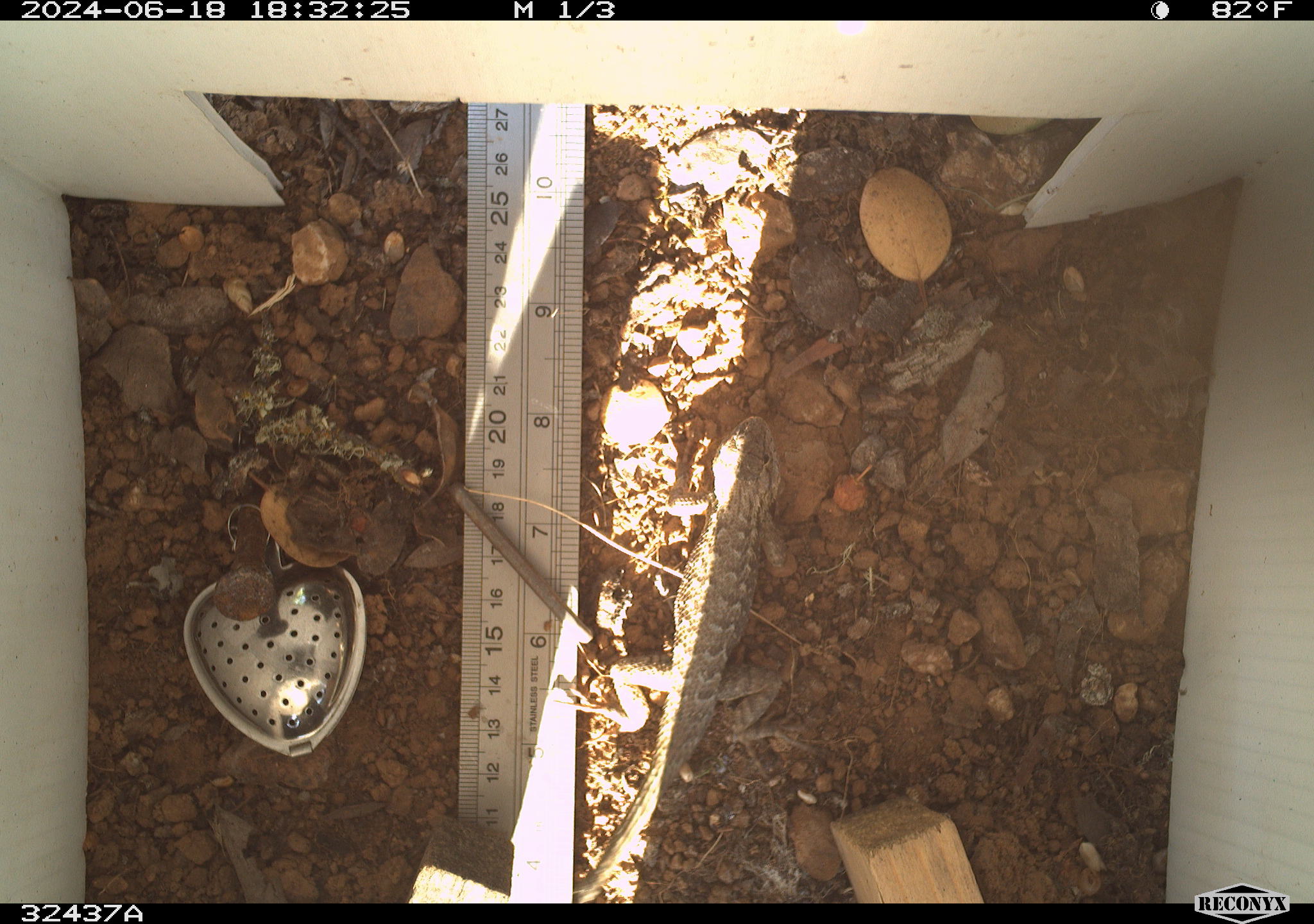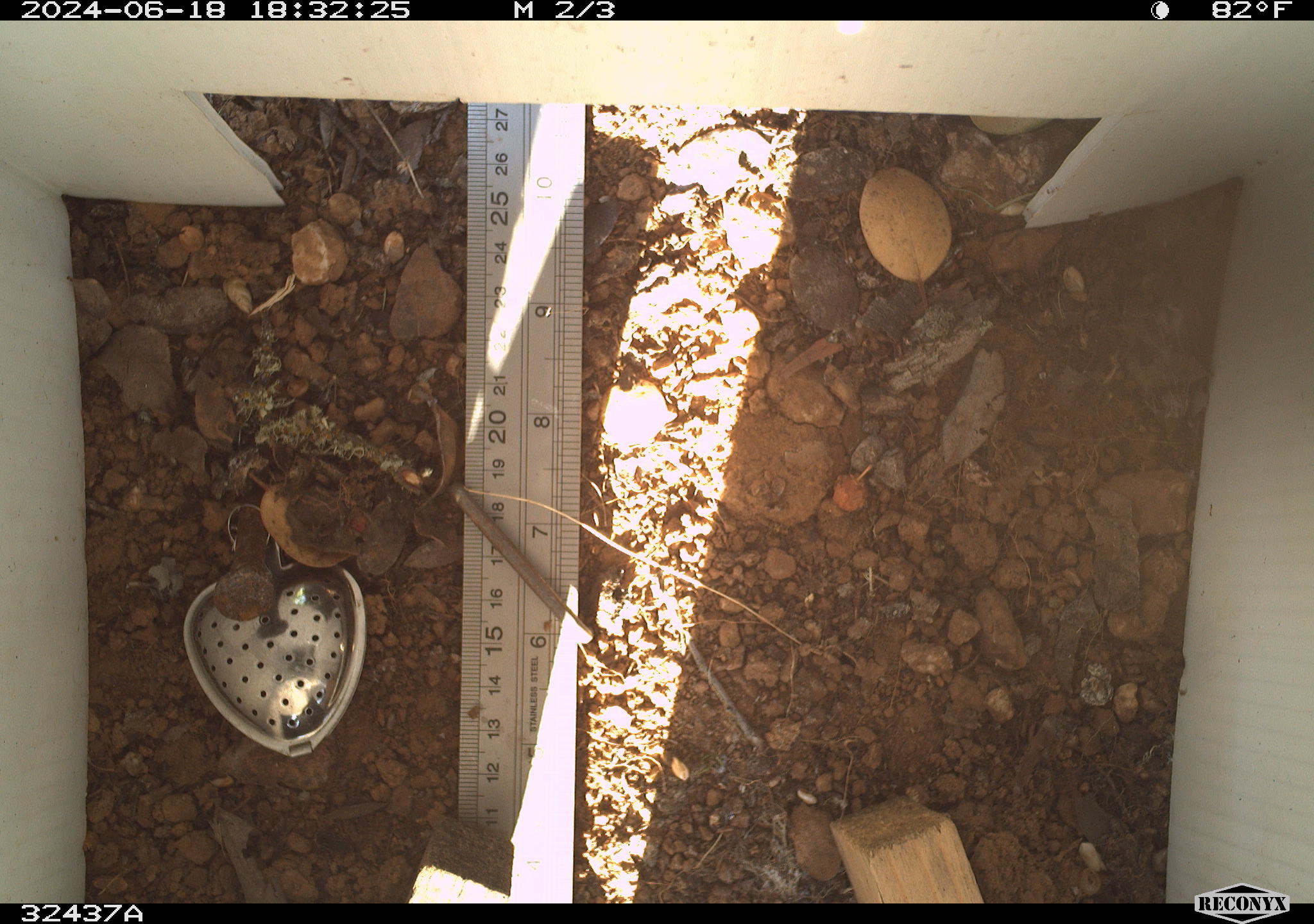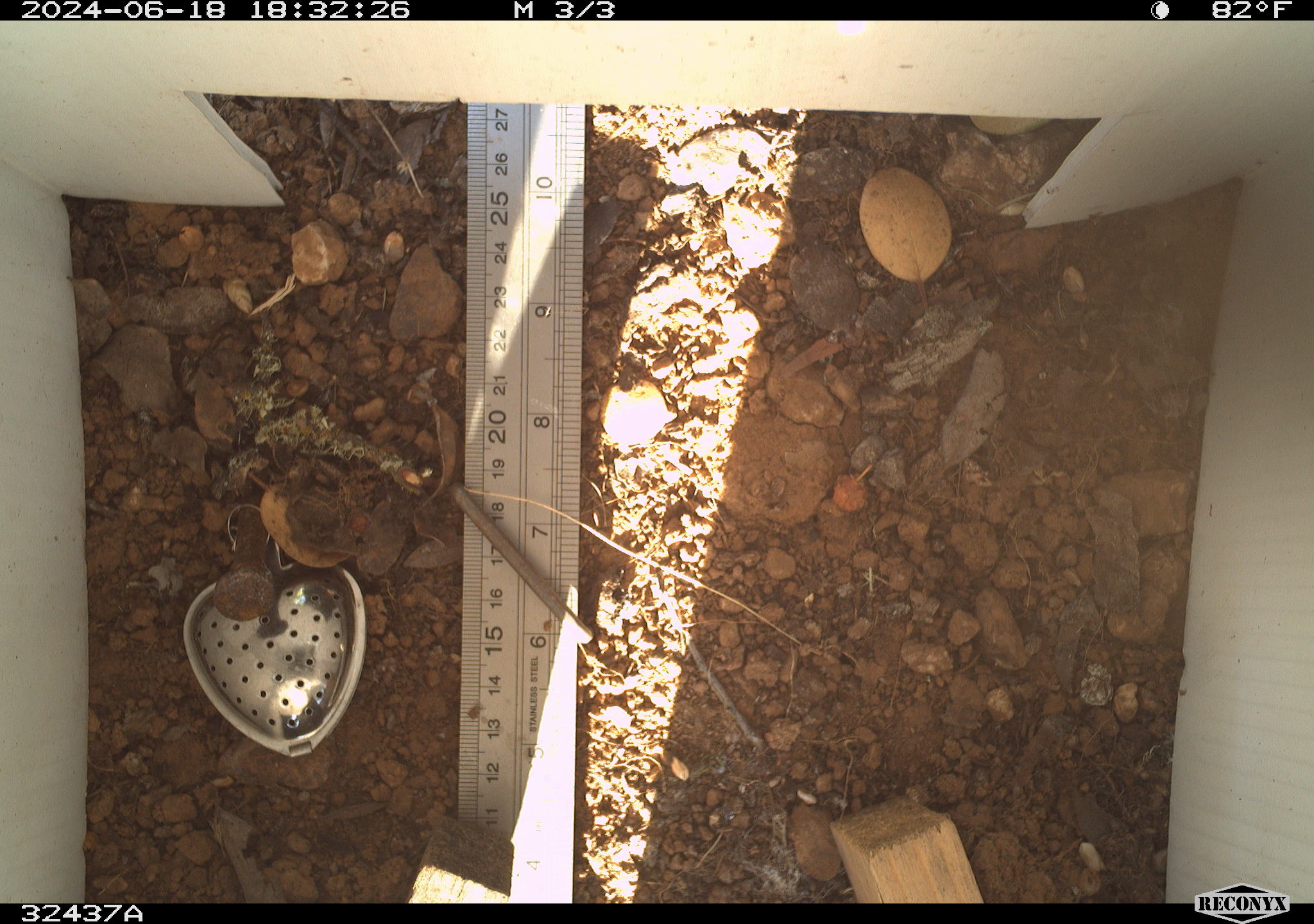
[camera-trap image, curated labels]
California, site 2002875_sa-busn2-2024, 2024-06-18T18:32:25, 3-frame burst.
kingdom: Animalia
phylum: Chordata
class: Reptilia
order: Squamata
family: Phrynosomatidae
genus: Sceloporus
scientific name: Sceloporus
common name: spiny lizards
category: sceloporus species